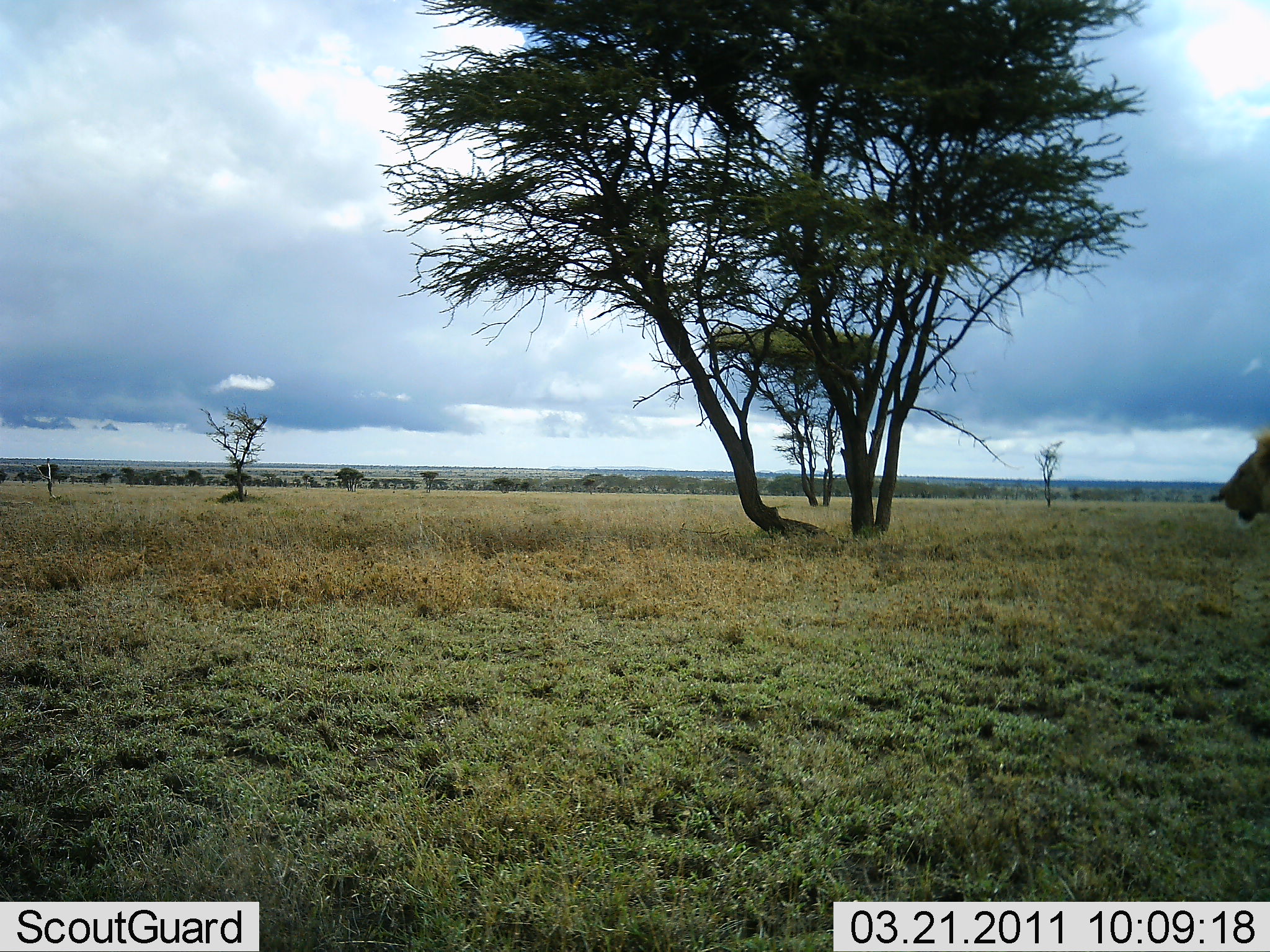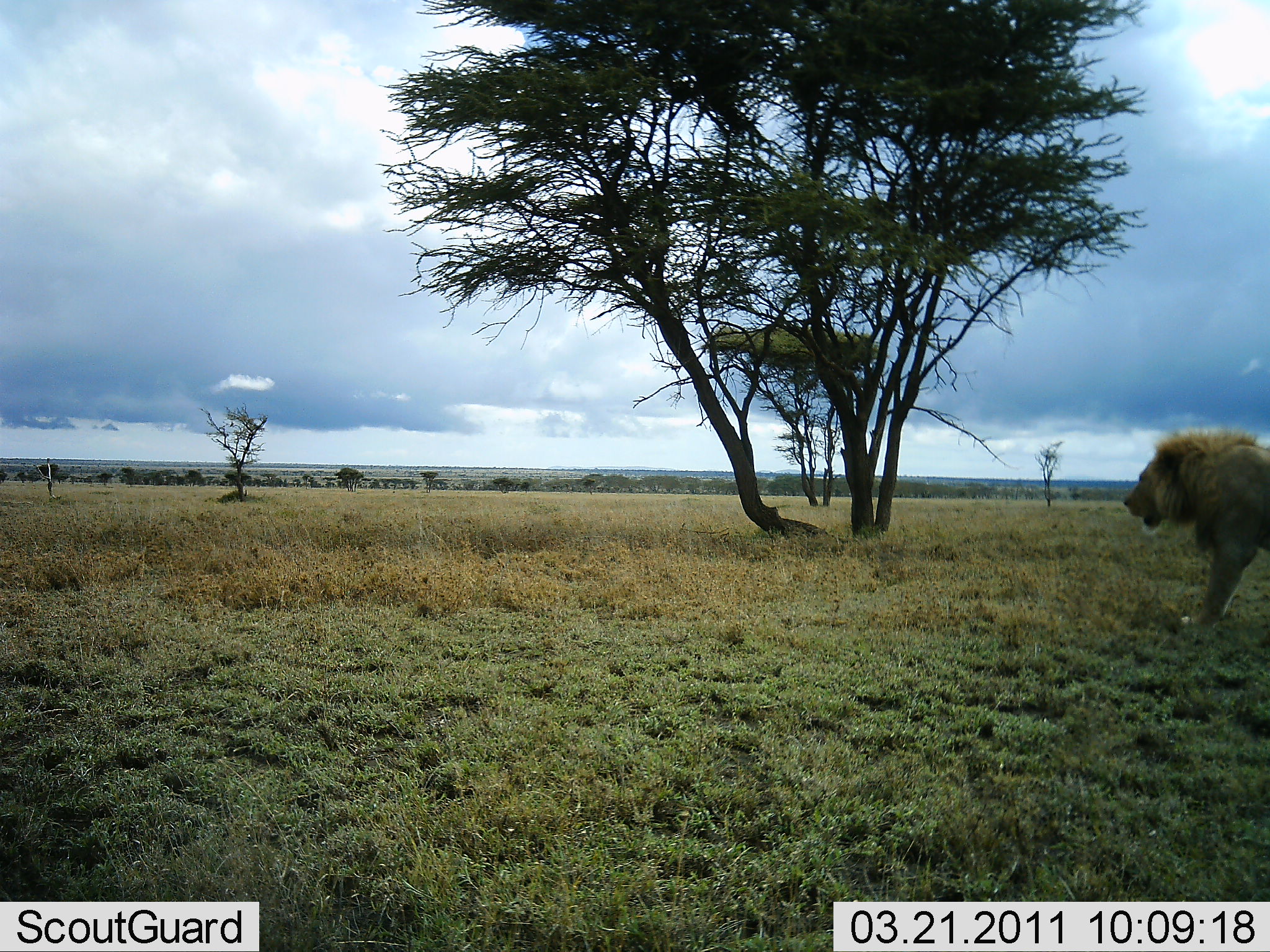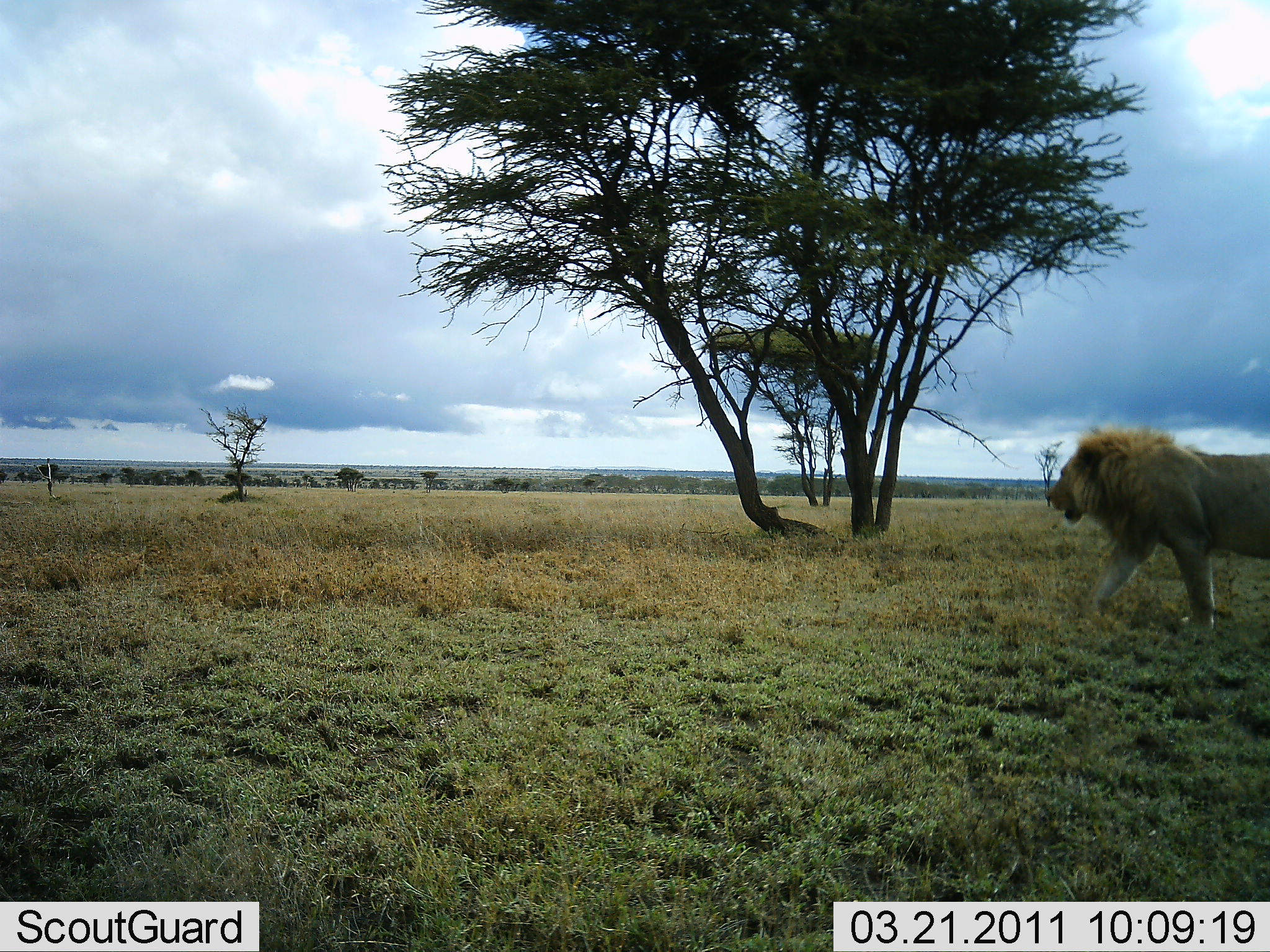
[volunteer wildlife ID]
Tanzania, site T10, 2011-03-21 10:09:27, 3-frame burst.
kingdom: Animalia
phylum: Chordata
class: Mammalia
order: Carnivora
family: Felidae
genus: Panthera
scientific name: Panthera leo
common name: lion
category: lionmale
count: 1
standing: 30%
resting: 0%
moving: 100%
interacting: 0%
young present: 0%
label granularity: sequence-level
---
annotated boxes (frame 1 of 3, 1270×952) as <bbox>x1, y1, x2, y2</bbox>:
animal: <bbox>1216, 428, 1270, 529</bbox>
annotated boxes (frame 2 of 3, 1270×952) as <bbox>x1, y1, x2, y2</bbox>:
animal: <bbox>1122, 426, 1270, 638</bbox>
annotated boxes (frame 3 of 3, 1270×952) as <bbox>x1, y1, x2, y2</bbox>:
animal: <bbox>1046, 422, 1270, 635</bbox>